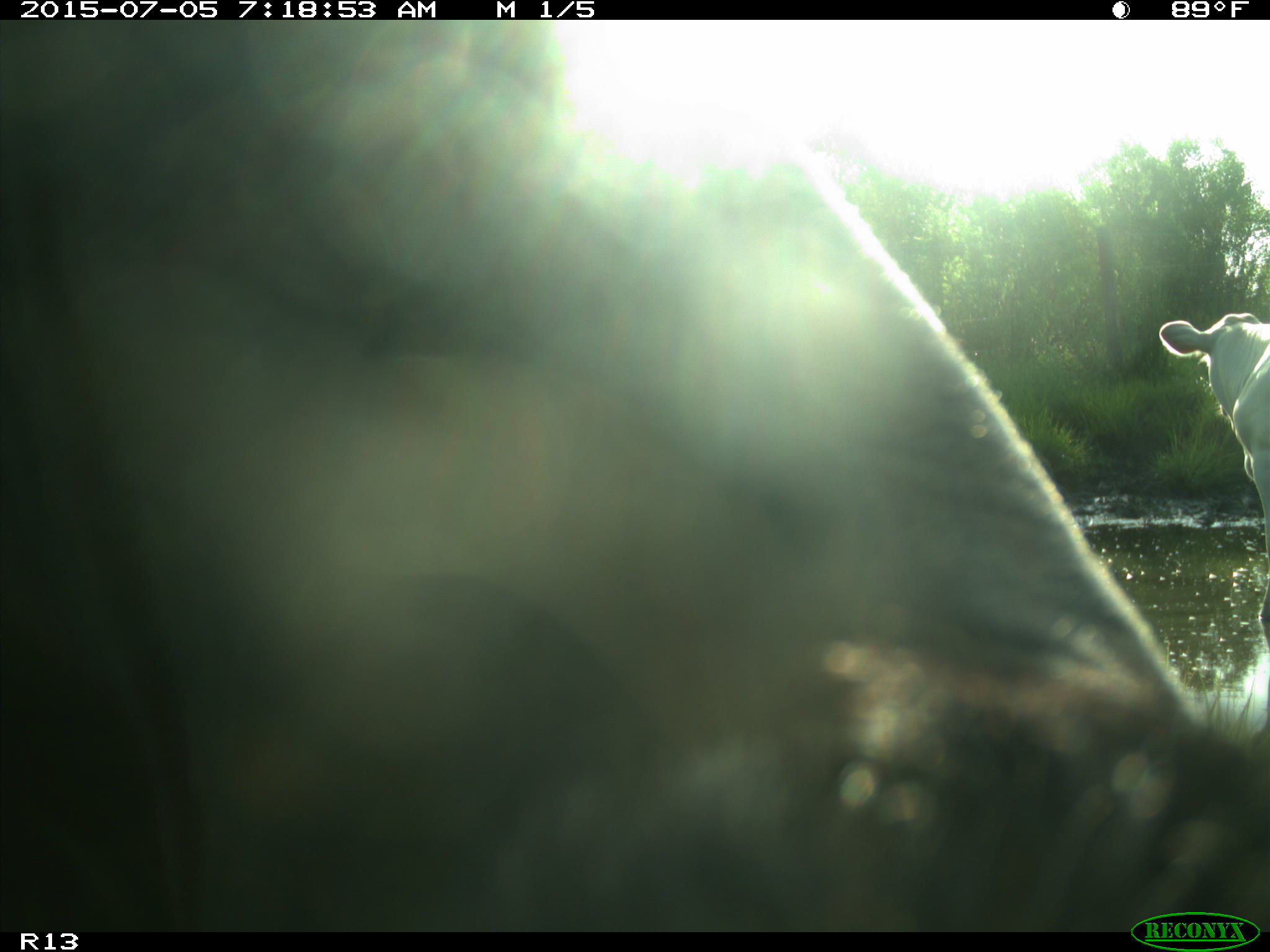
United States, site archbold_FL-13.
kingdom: Animalia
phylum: Chordata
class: Mammalia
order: Artiodactyla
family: Bovidae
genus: Bos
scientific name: Bos taurus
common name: domestic cow